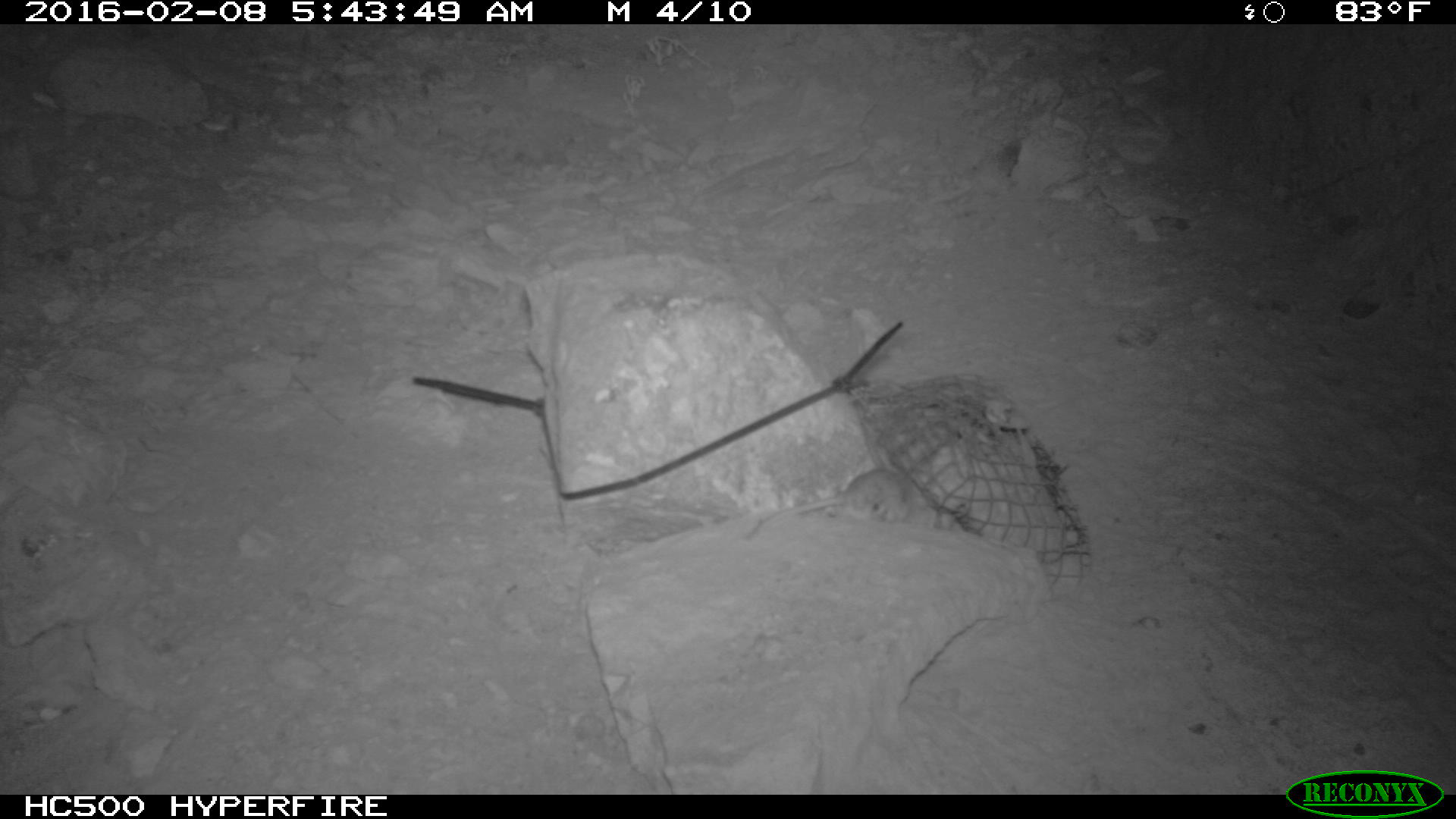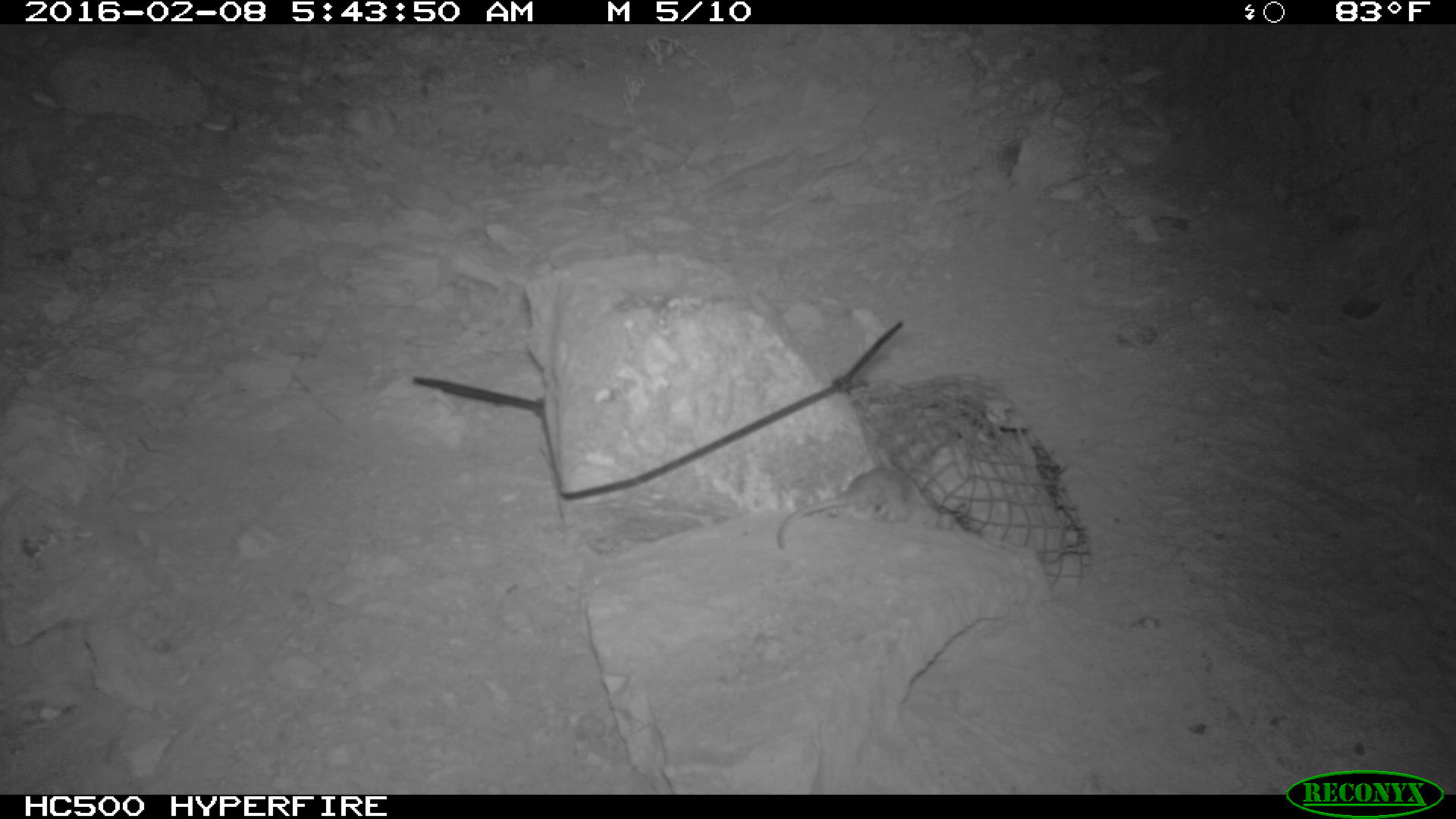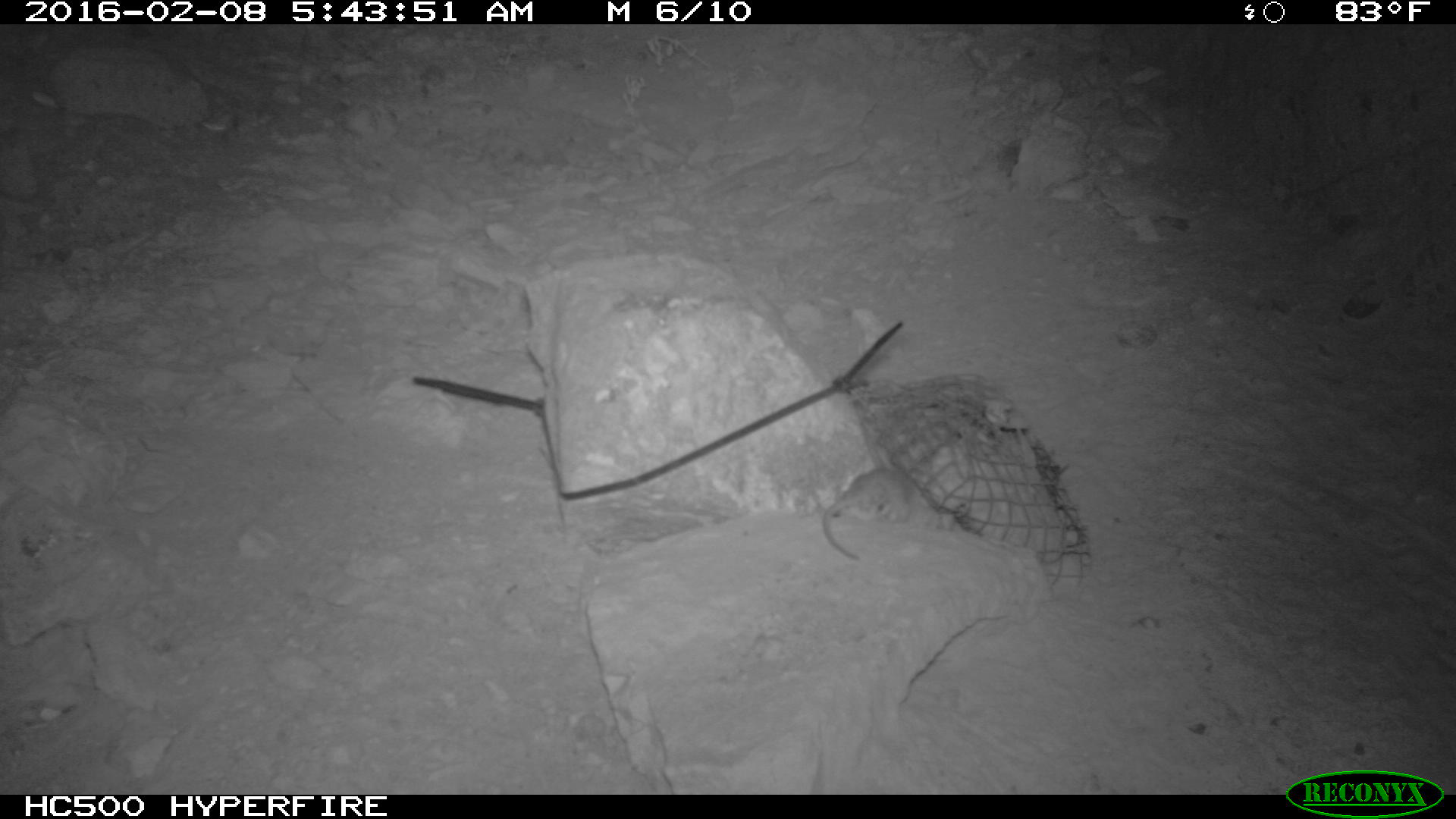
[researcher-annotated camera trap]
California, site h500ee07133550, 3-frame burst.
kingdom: Animalia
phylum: Chordata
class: Mammalia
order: Rodentia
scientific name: Rodentia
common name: rodent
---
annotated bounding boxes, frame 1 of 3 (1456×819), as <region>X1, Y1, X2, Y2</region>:
rodent: <region>742, 453, 920, 538</region>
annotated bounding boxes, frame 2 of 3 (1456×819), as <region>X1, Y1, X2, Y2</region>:
rodent: <region>777, 467, 956, 548</region>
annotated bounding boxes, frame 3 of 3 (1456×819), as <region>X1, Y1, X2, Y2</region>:
rodent: <region>821, 463, 952, 563</region>